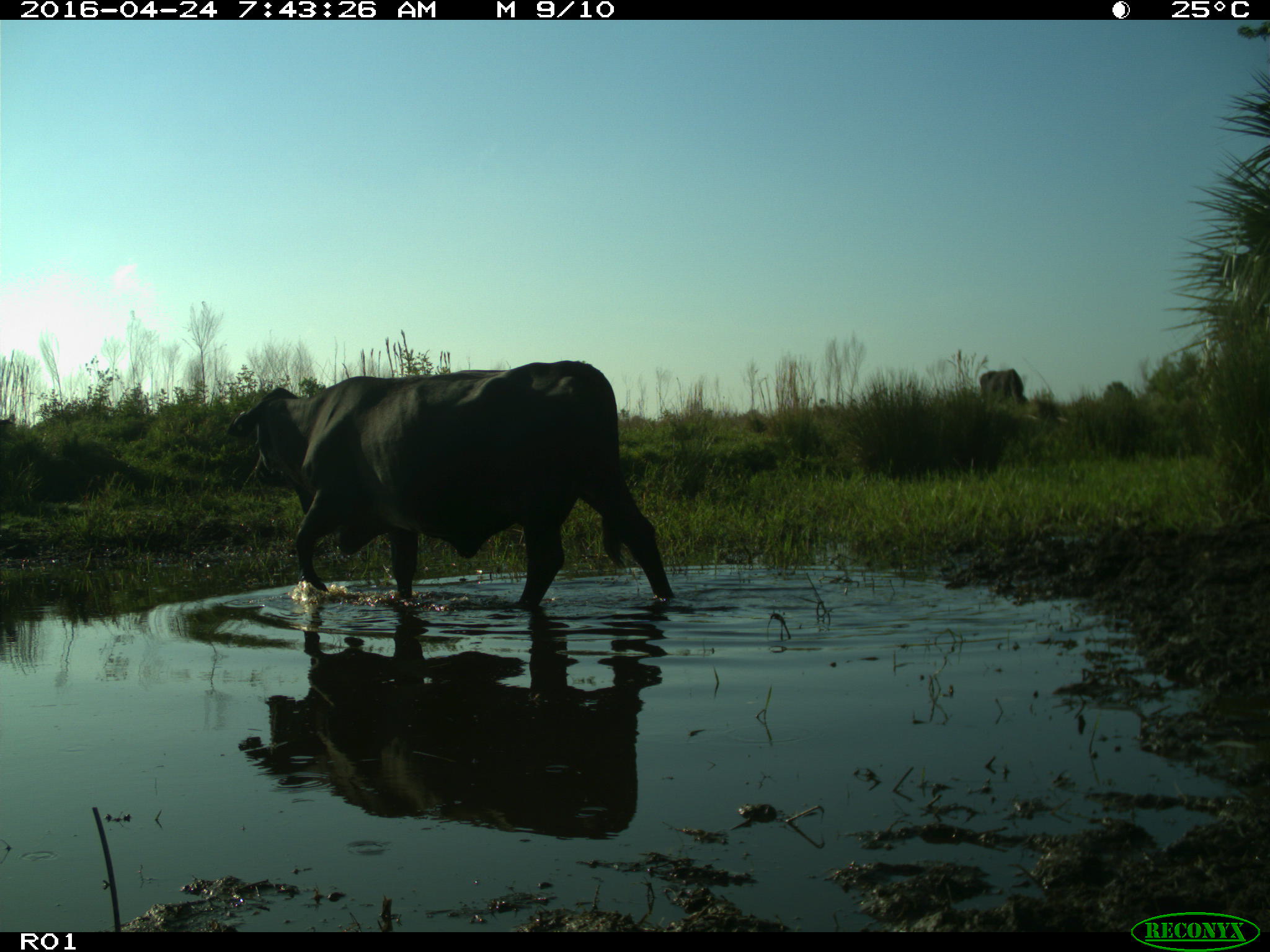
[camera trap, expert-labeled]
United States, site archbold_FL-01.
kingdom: Animalia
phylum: Chordata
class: Mammalia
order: Artiodactyla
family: Bovidae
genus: Bos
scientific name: Bos taurus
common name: domestic cow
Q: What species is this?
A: Bos taurus (domestic cow).